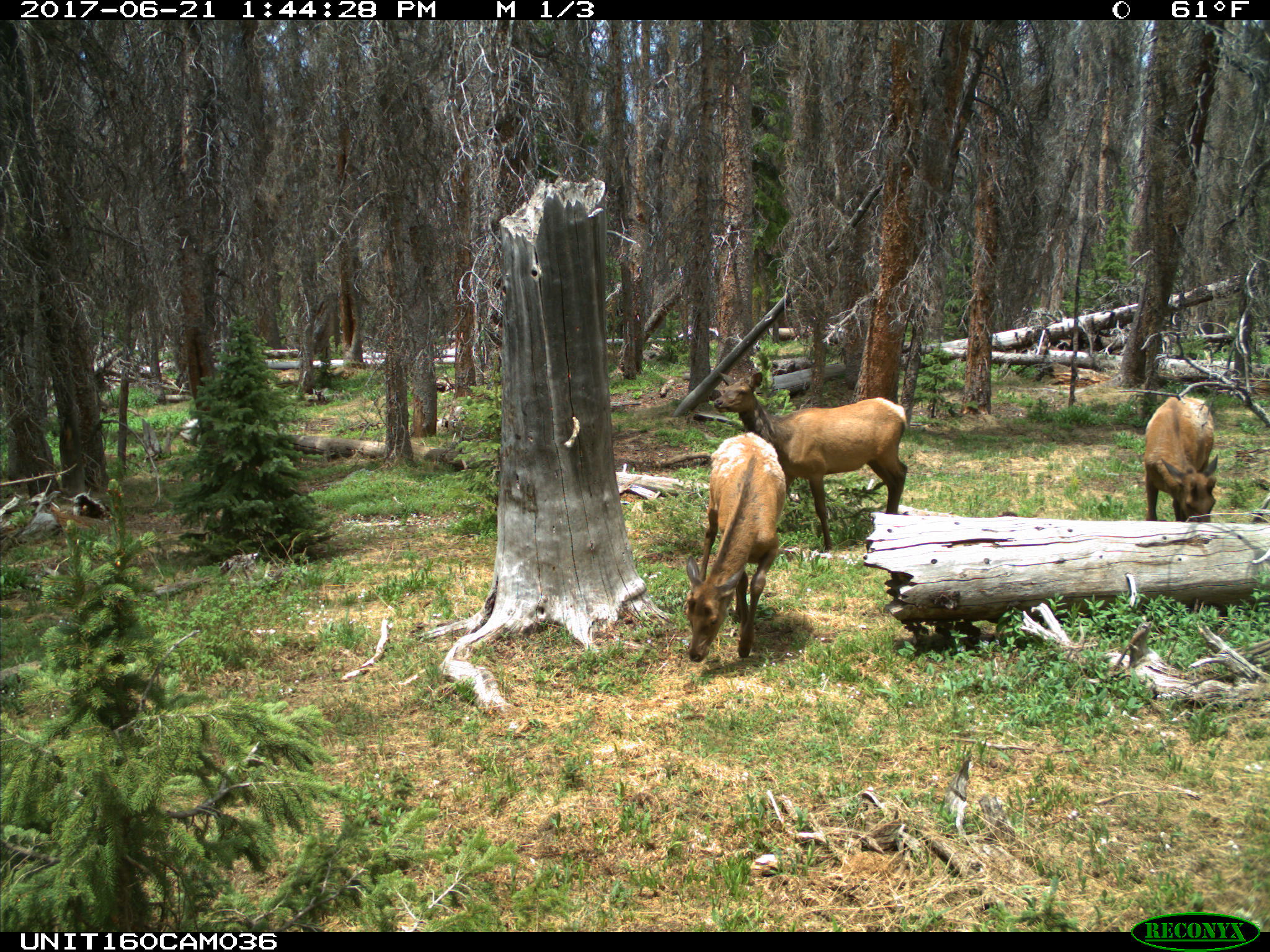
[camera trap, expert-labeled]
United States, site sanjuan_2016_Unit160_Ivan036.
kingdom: Animalia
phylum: Chordata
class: Mammalia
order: Artiodactyla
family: Cervidae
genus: Cervus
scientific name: Cervus elaphus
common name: red deer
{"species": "Cervus elaphus (red deer)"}